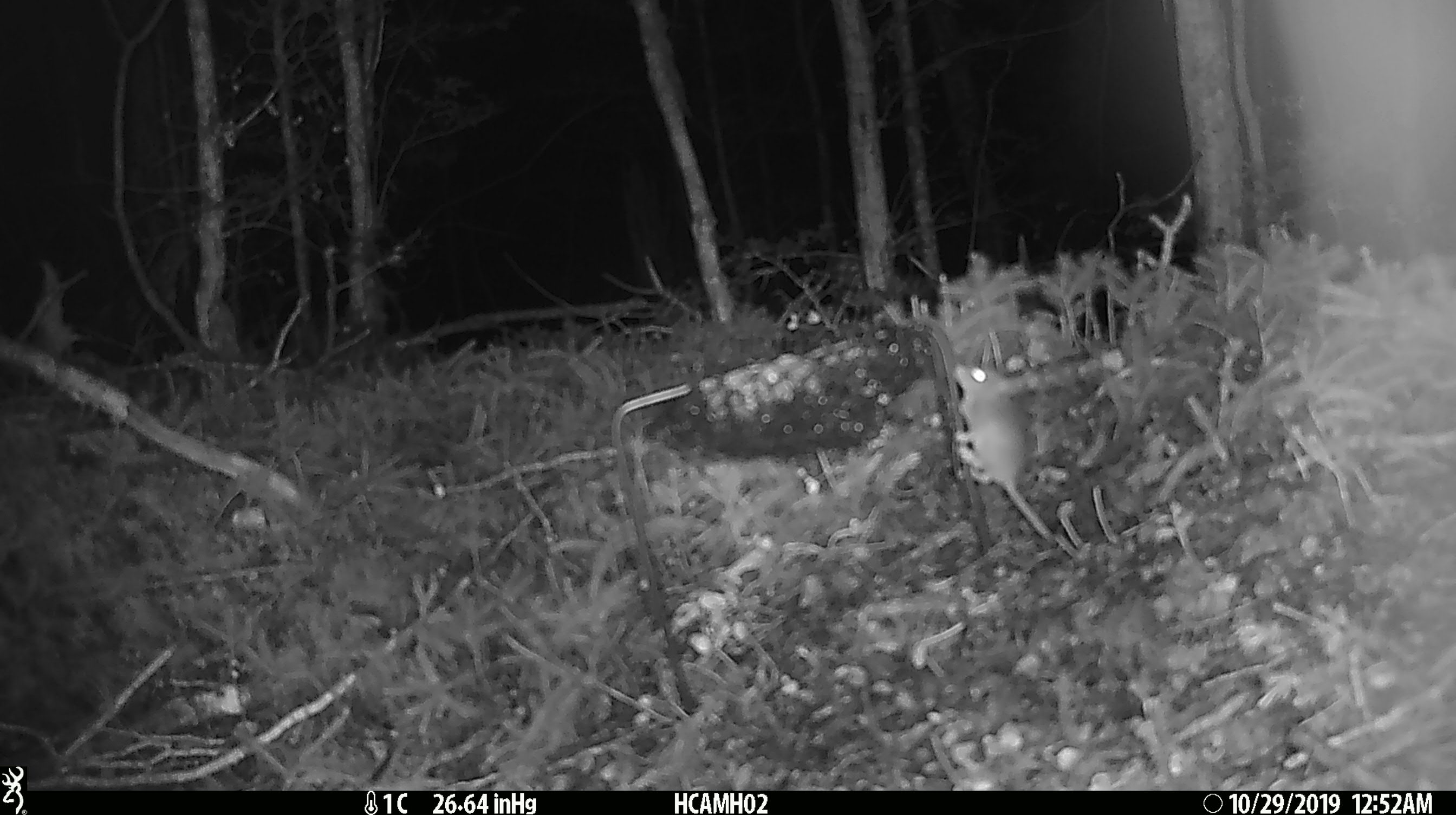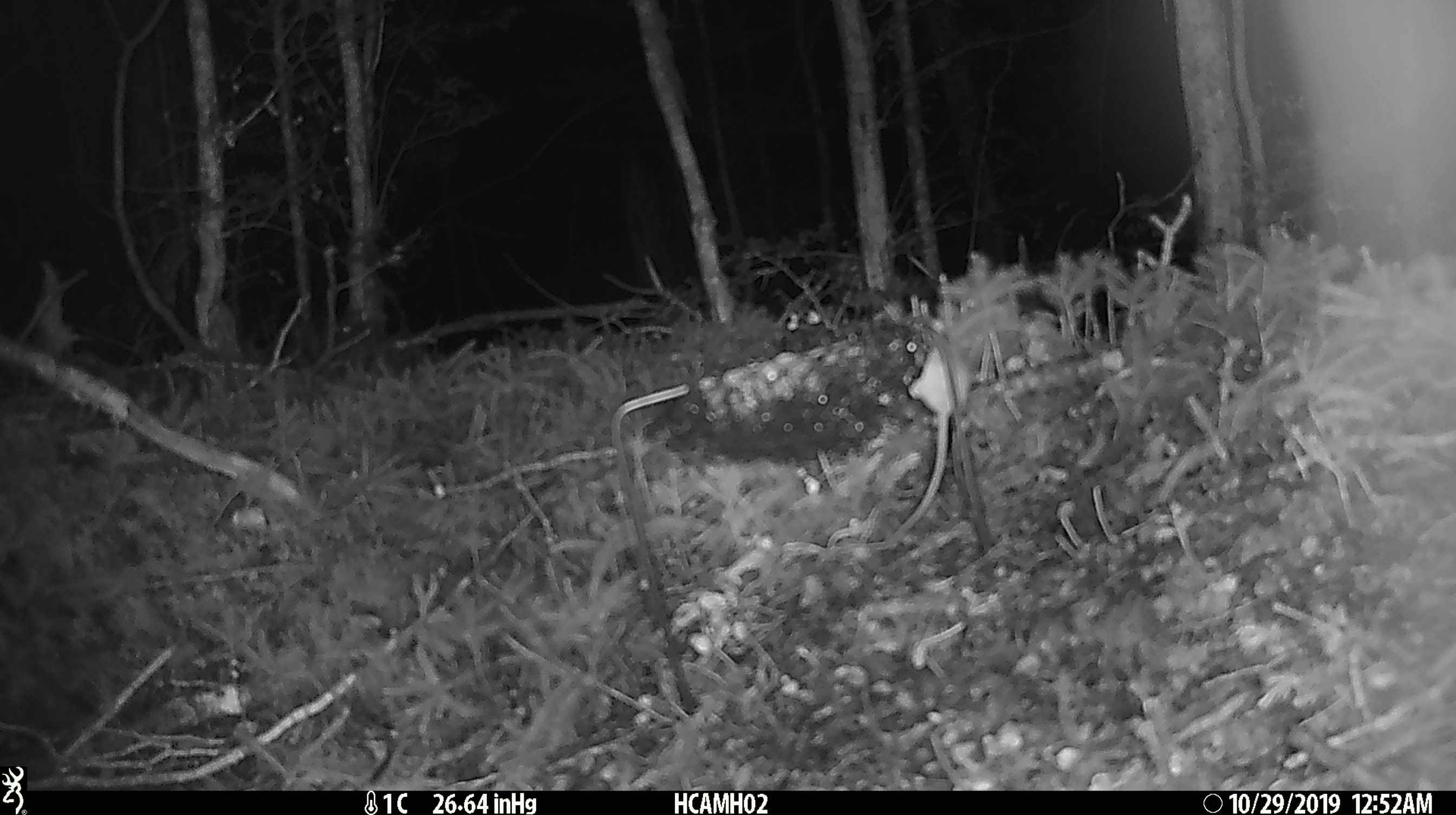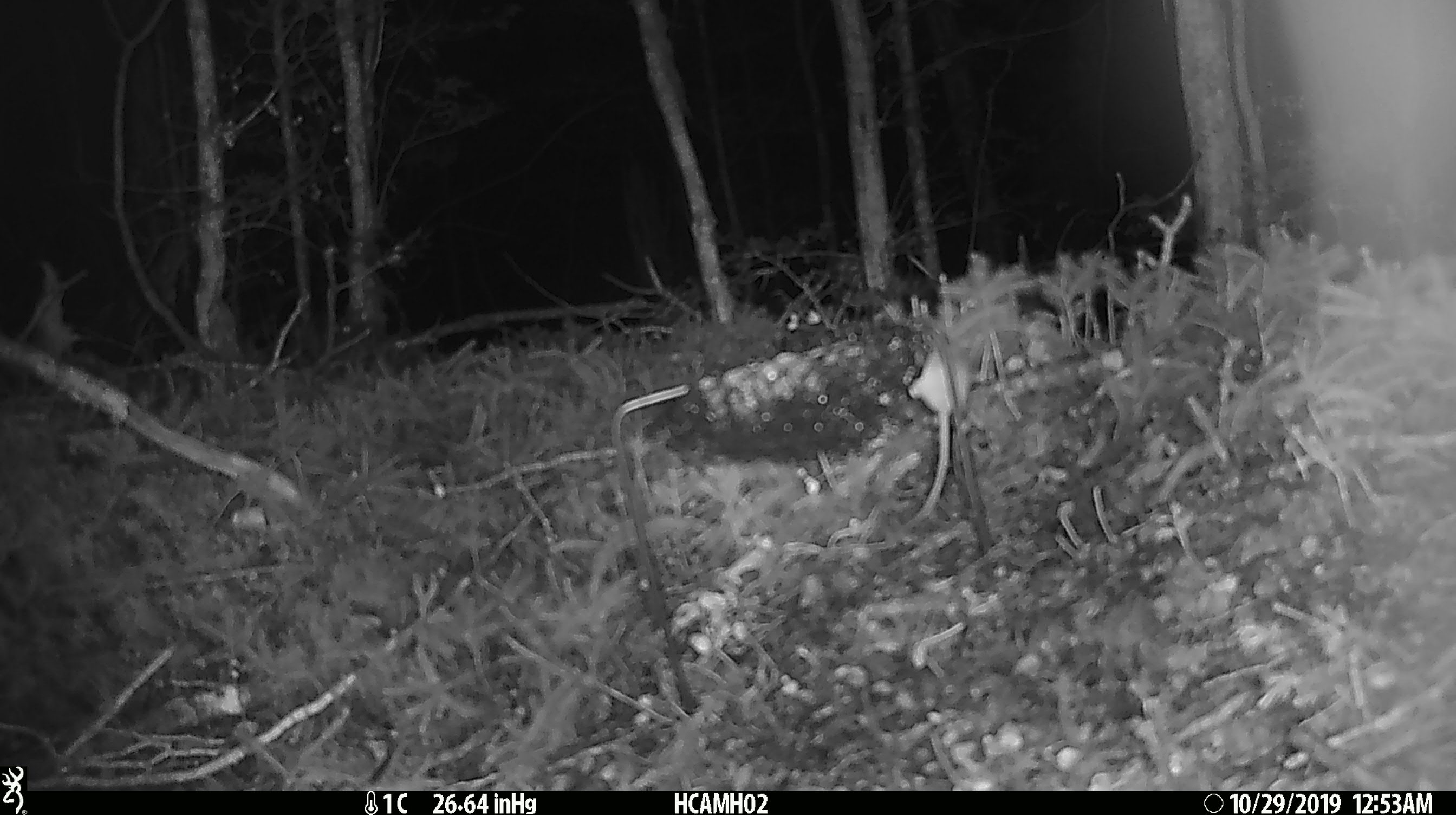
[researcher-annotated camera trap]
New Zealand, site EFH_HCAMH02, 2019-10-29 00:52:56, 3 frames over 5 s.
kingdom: Animalia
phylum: Chordata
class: Mammalia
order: Rodentia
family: Muridae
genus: Mus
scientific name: Mus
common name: mouse